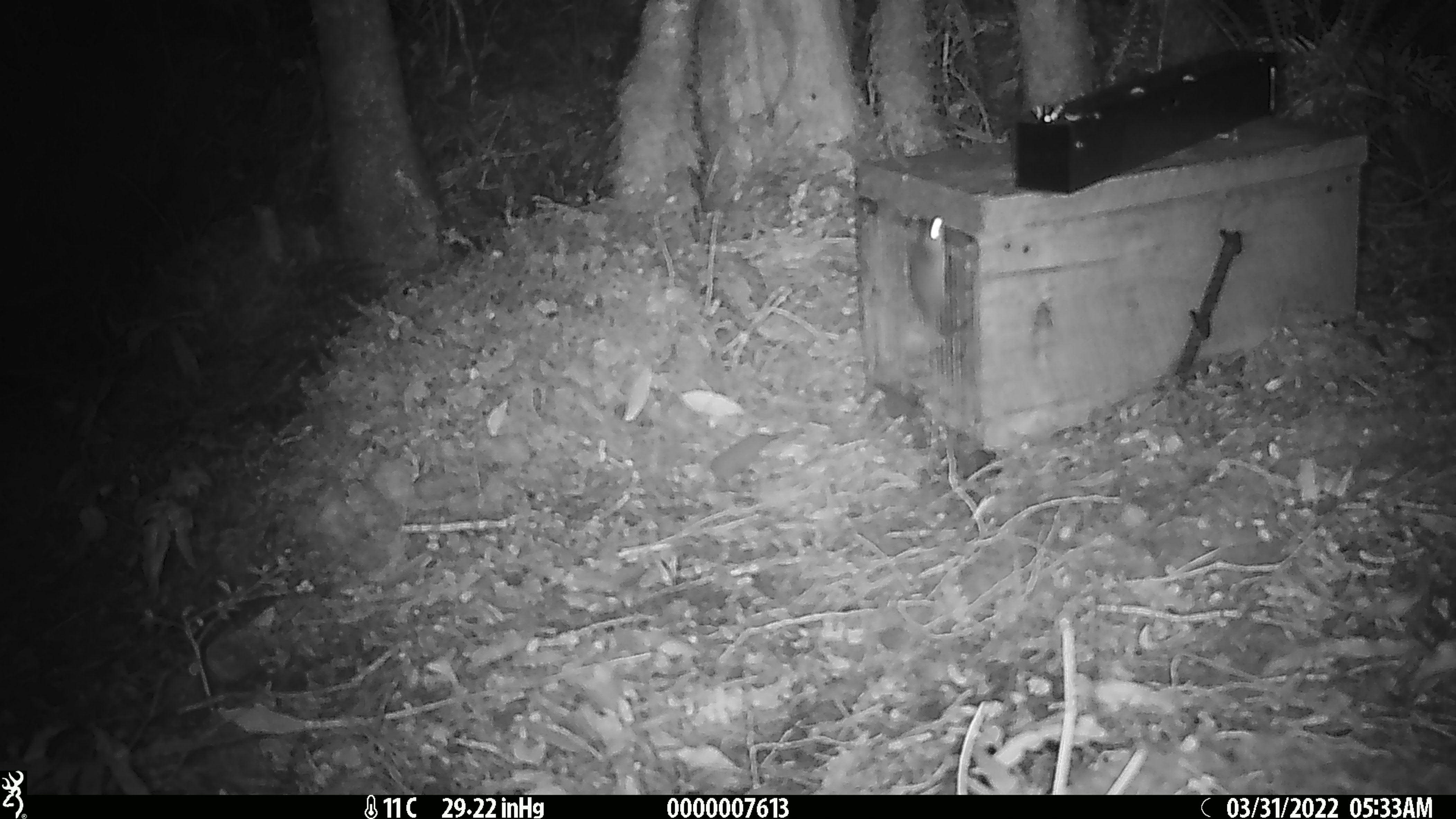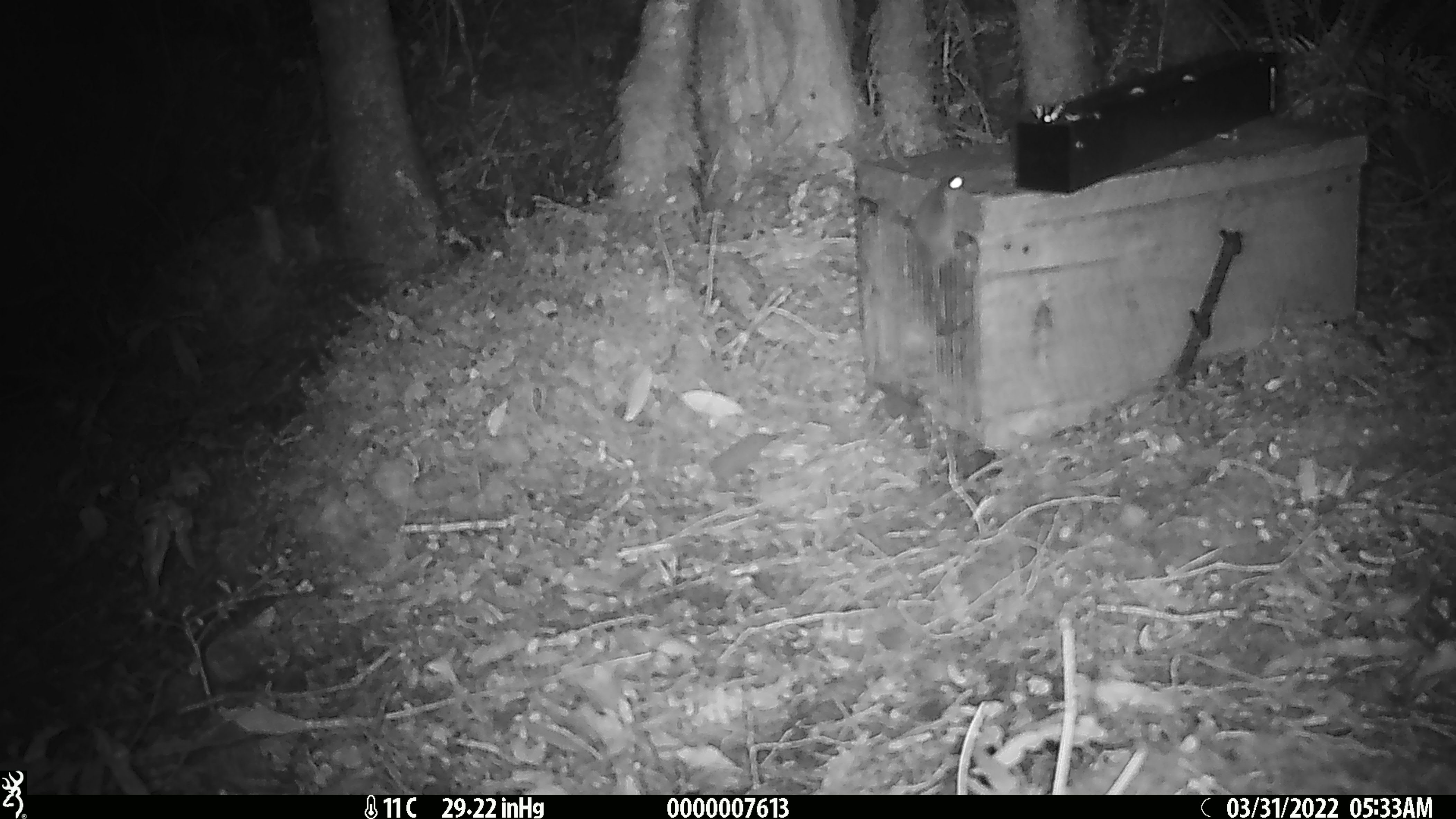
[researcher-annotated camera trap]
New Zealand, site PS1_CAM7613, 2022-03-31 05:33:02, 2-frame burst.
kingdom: Animalia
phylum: Chordata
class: Mammalia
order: Rodentia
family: Muridae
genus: Mus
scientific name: Mus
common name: mouse